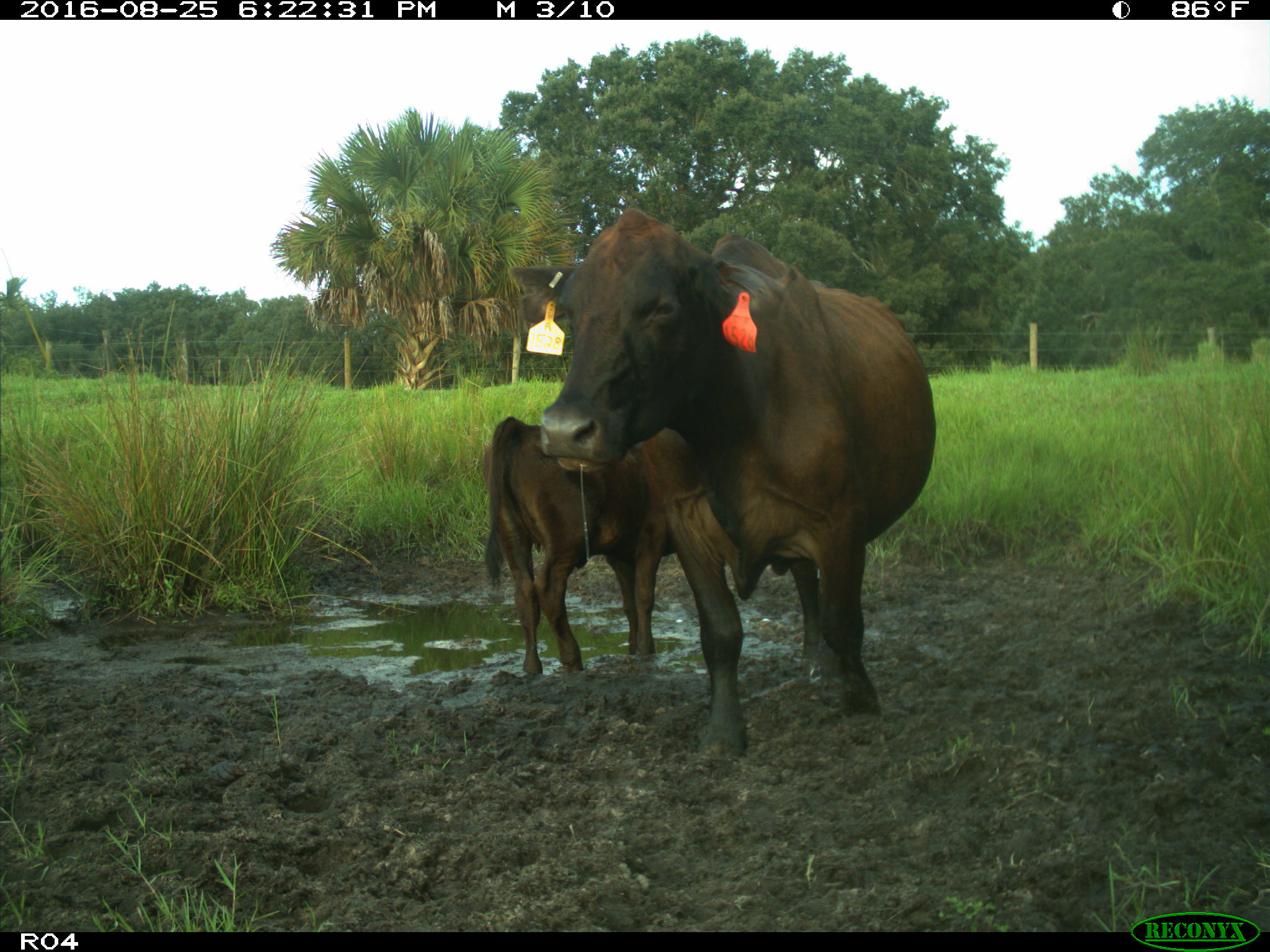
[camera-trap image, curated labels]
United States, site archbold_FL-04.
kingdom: Animalia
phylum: Chordata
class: Mammalia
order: Artiodactyla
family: Bovidae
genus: Bos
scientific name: Bos taurus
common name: domestic cow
Bos taurus (domestic cow).